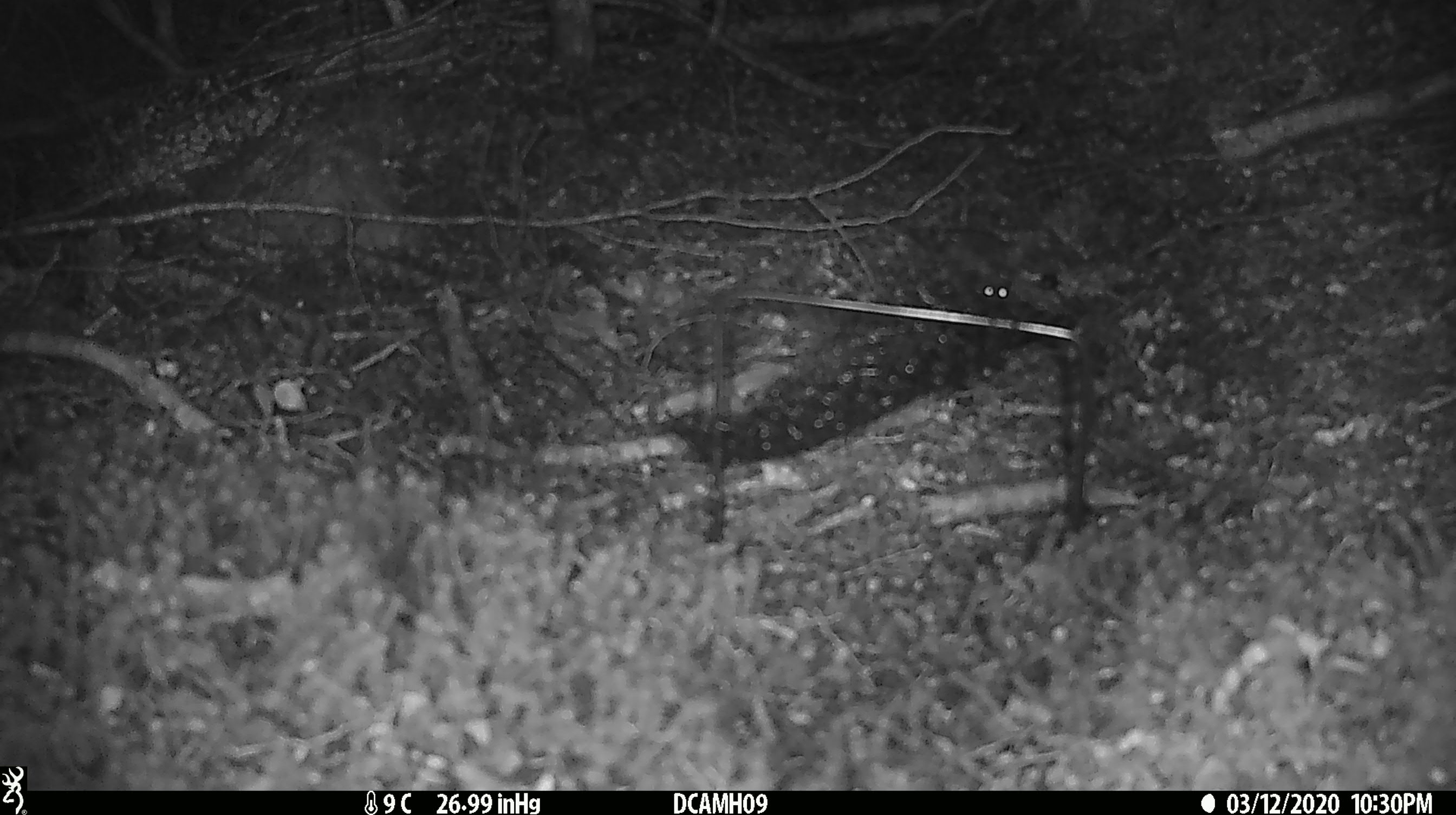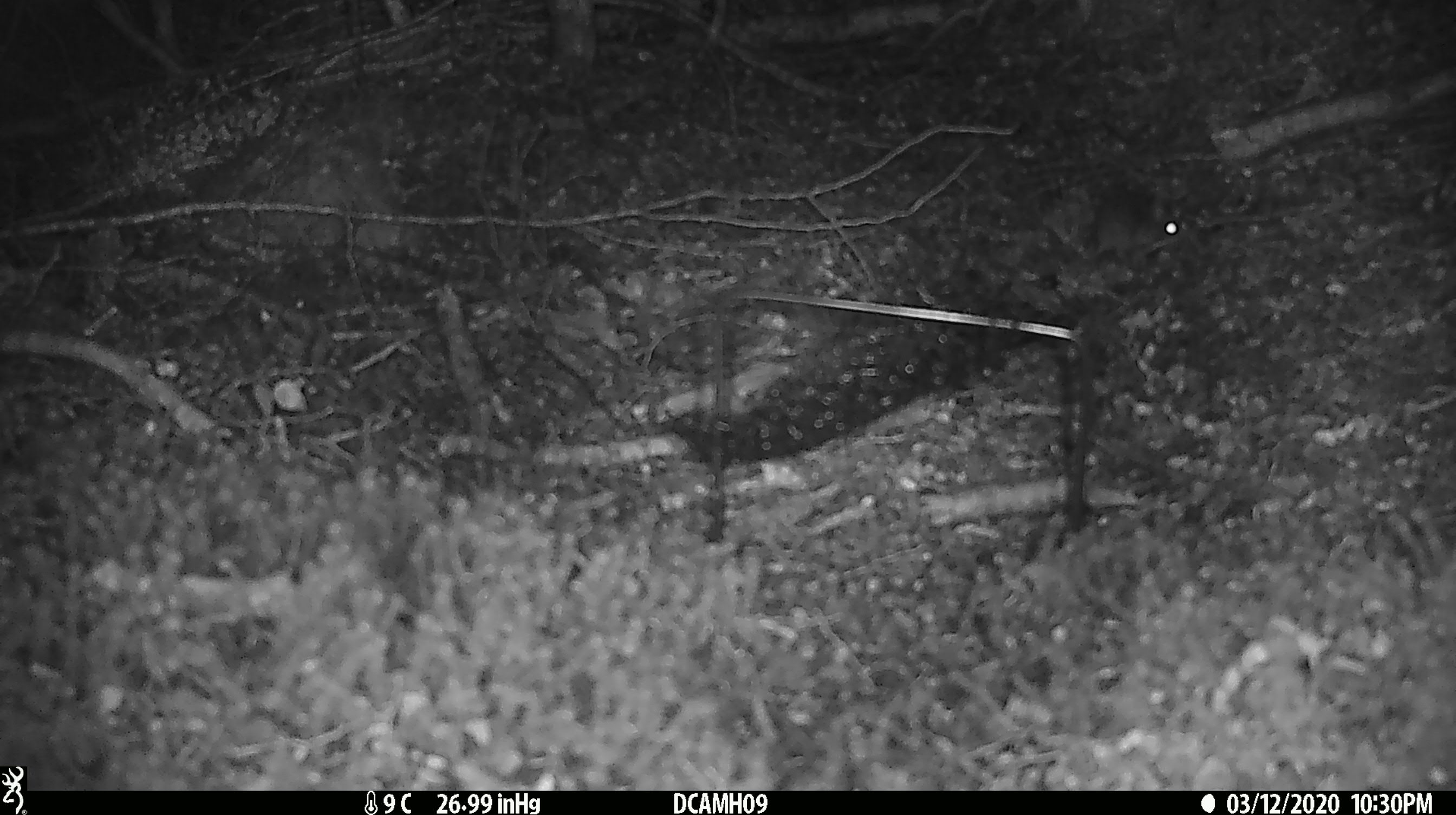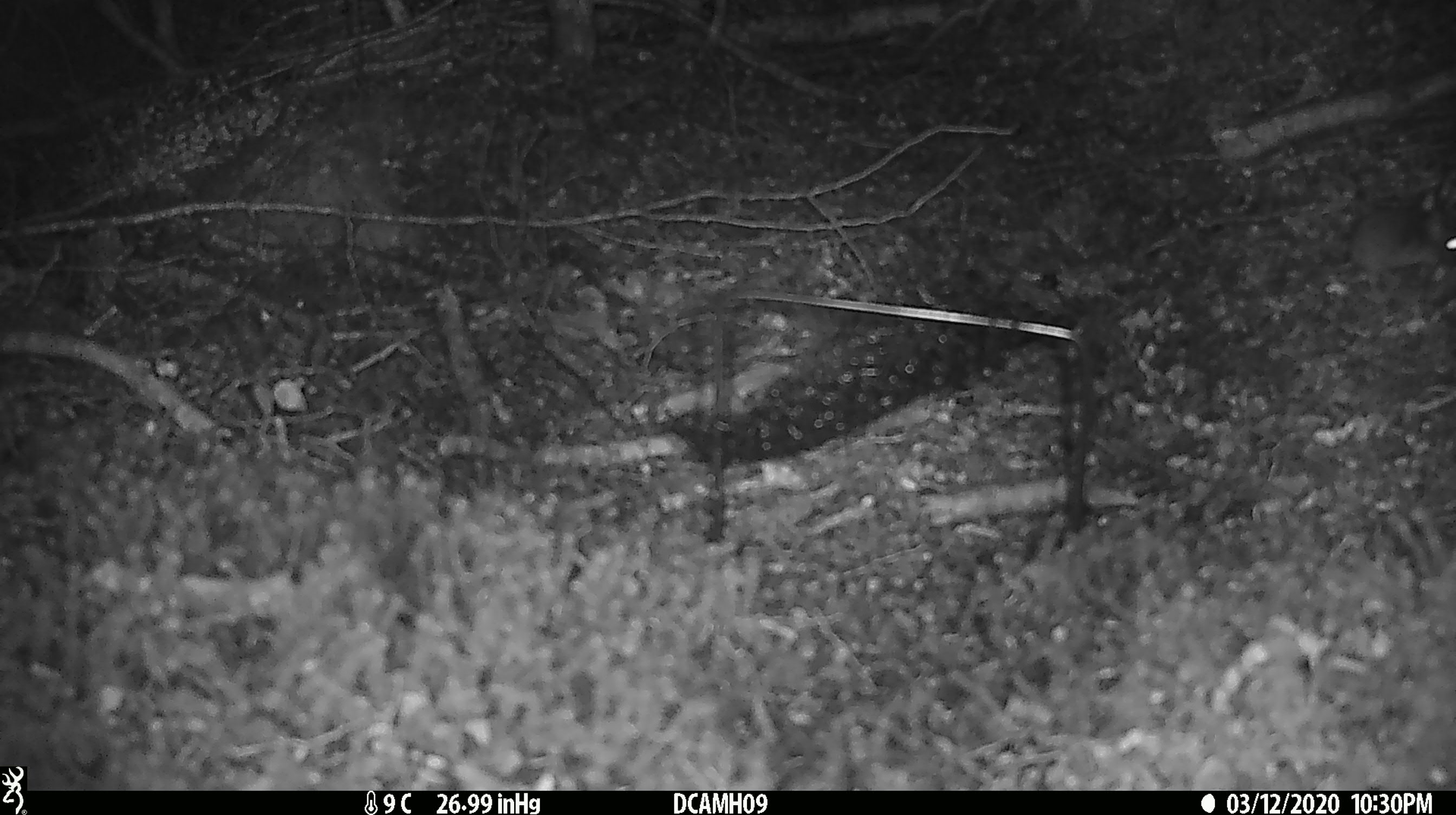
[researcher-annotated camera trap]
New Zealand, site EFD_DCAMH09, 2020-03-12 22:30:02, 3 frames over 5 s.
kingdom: Animalia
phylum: Chordata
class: Mammalia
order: Rodentia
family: Muridae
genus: Mus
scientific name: Mus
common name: mouse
Mouse (Mus).